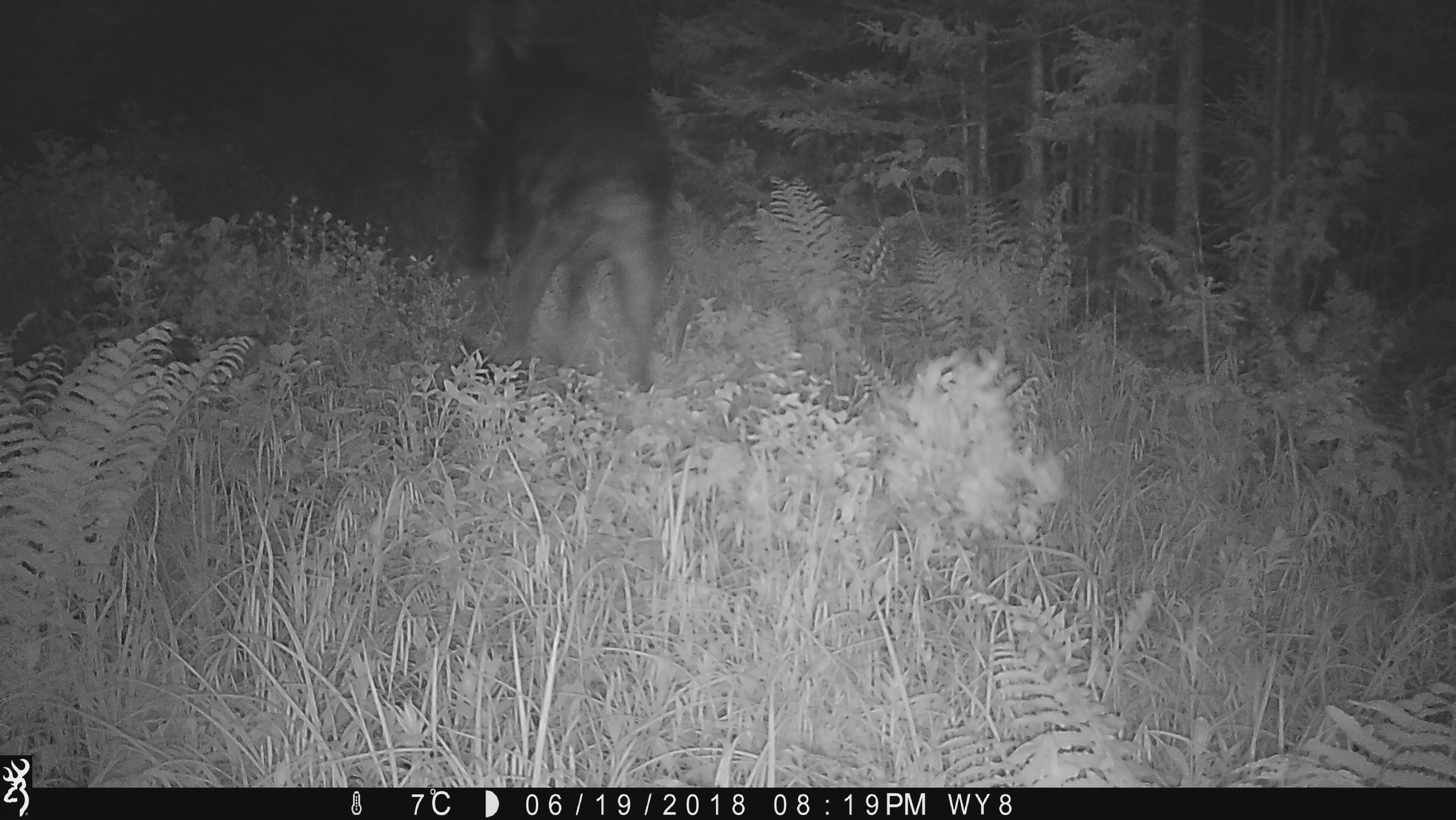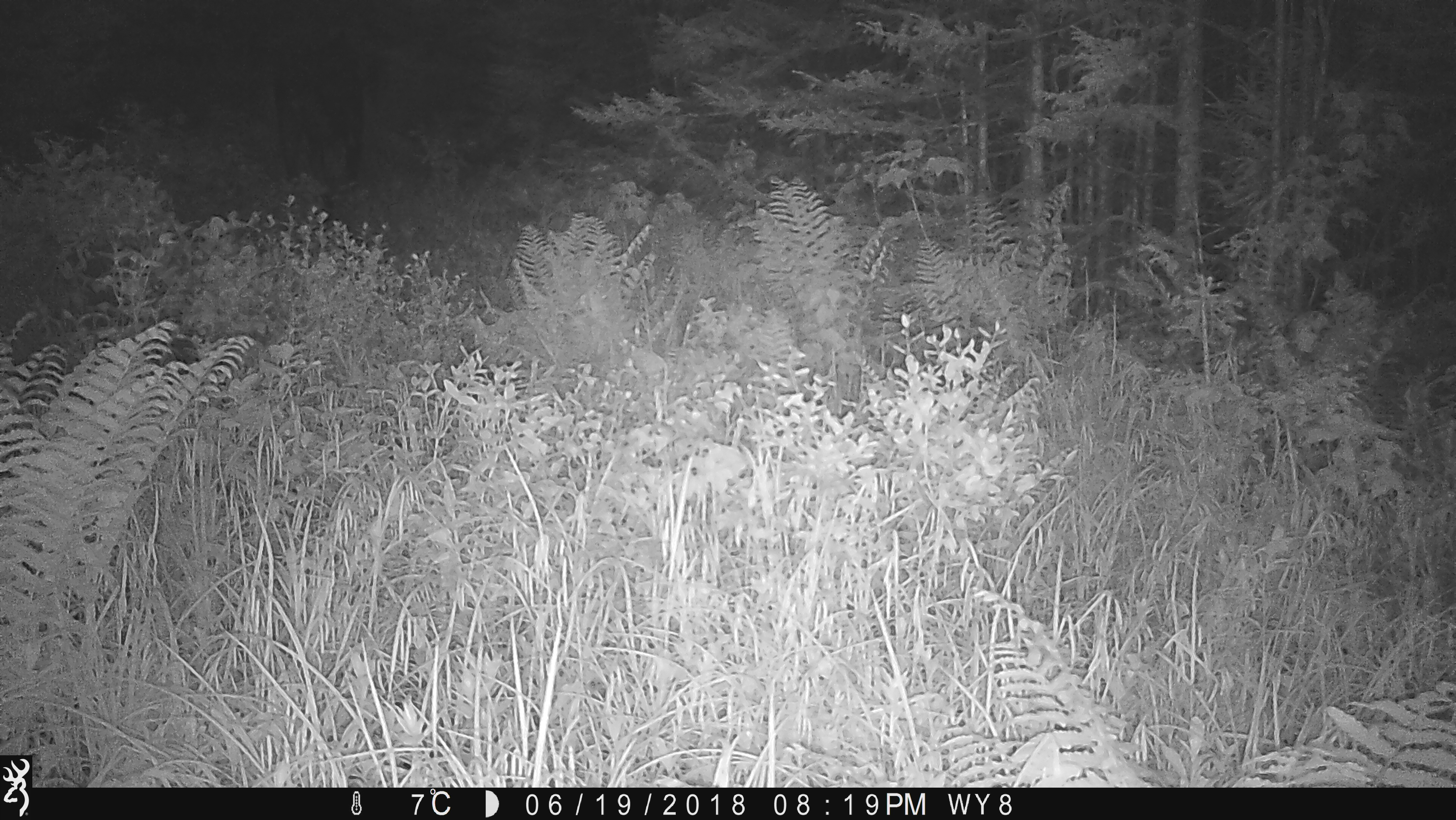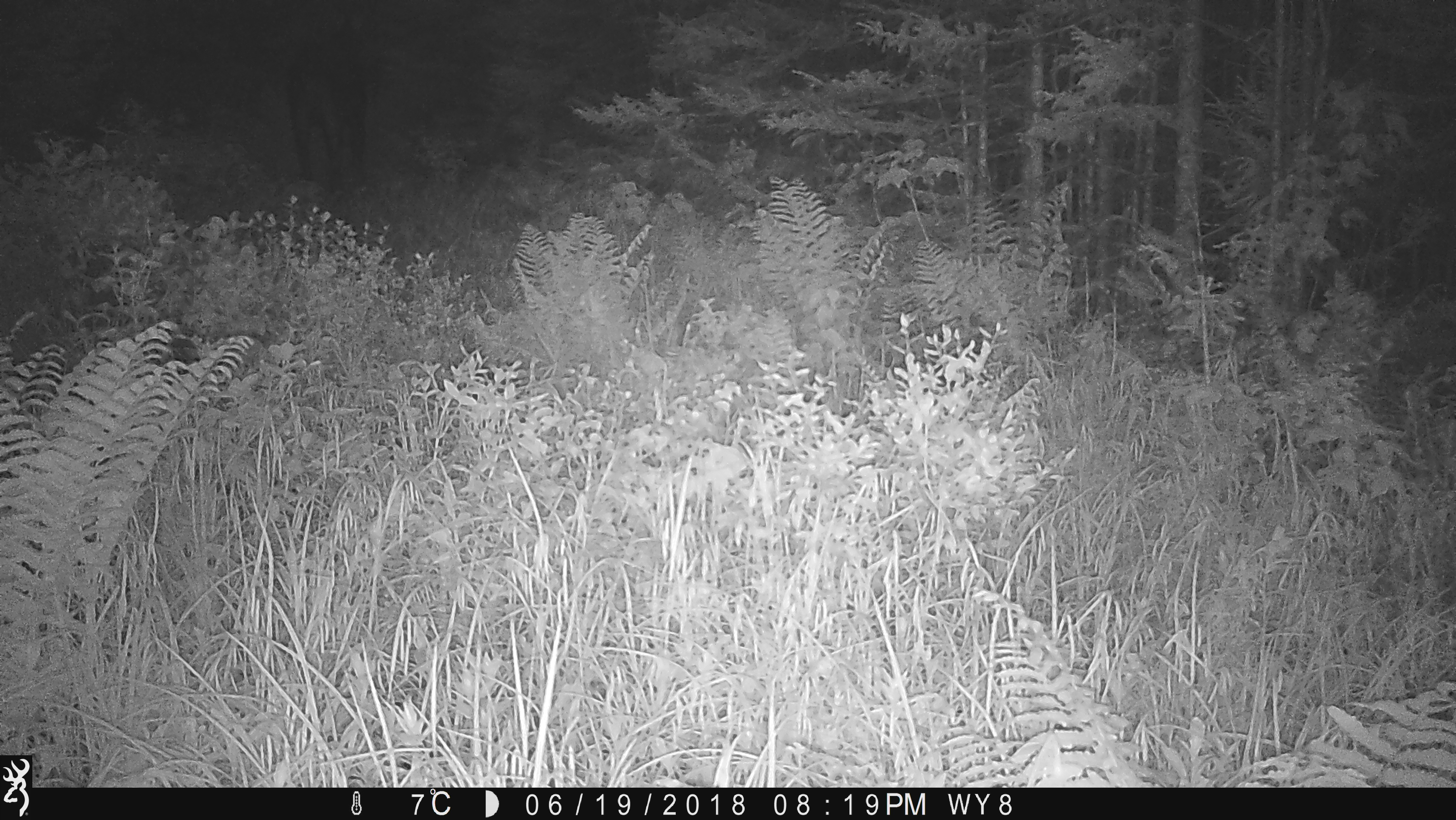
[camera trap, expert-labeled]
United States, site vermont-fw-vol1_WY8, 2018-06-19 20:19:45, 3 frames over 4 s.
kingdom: Animalia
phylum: Chordata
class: Mammalia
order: Artiodactyla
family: Cervidae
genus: Alces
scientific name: Alces alces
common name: moose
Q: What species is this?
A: Moose (Alces alces).